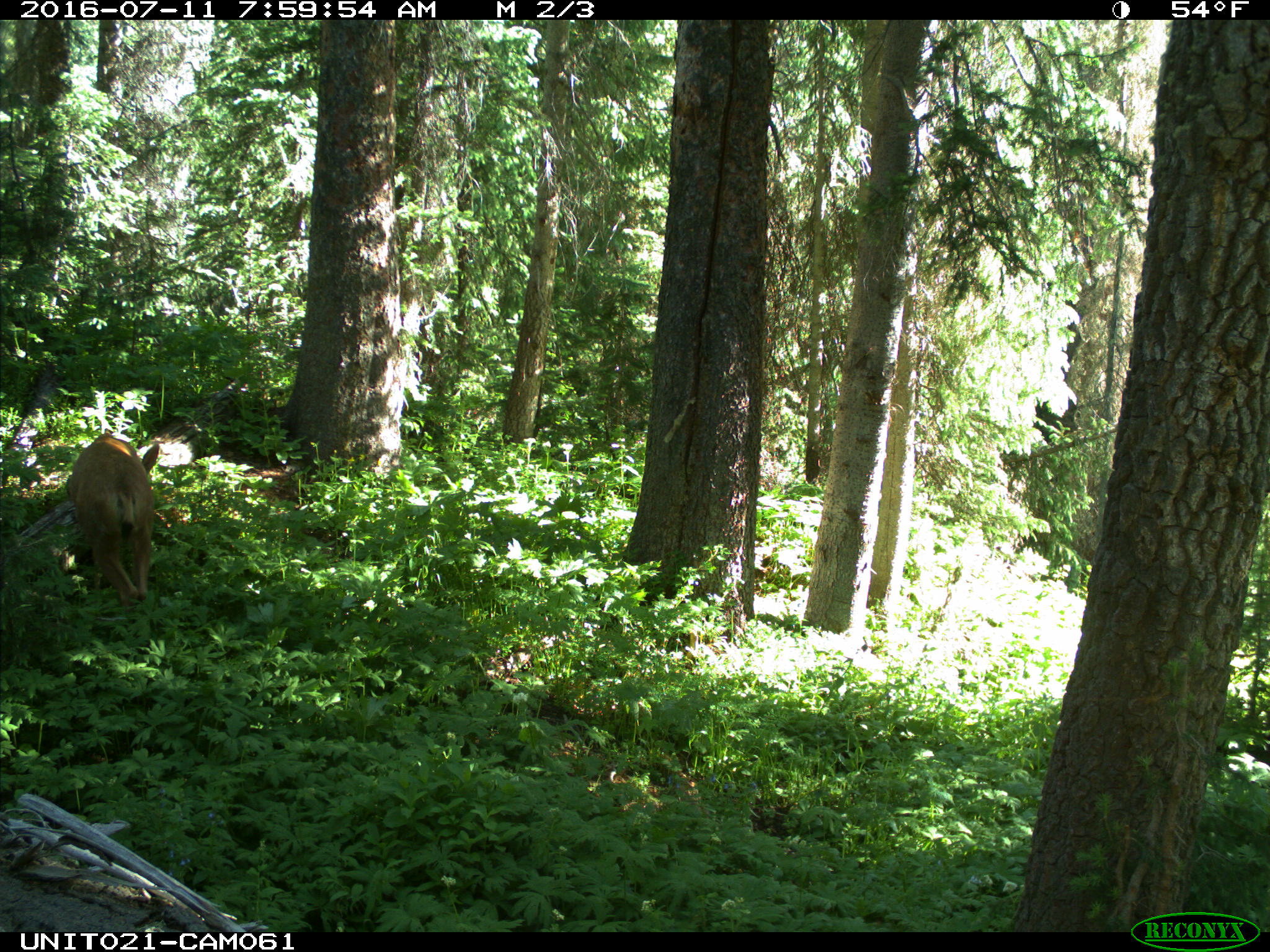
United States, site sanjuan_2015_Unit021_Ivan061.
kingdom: Animalia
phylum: Chordata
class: Mammalia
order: Artiodactyla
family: Cervidae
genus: Odocoileus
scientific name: Odocoileus hemionus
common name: mule deer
Odocoileus hemionus (mule deer).